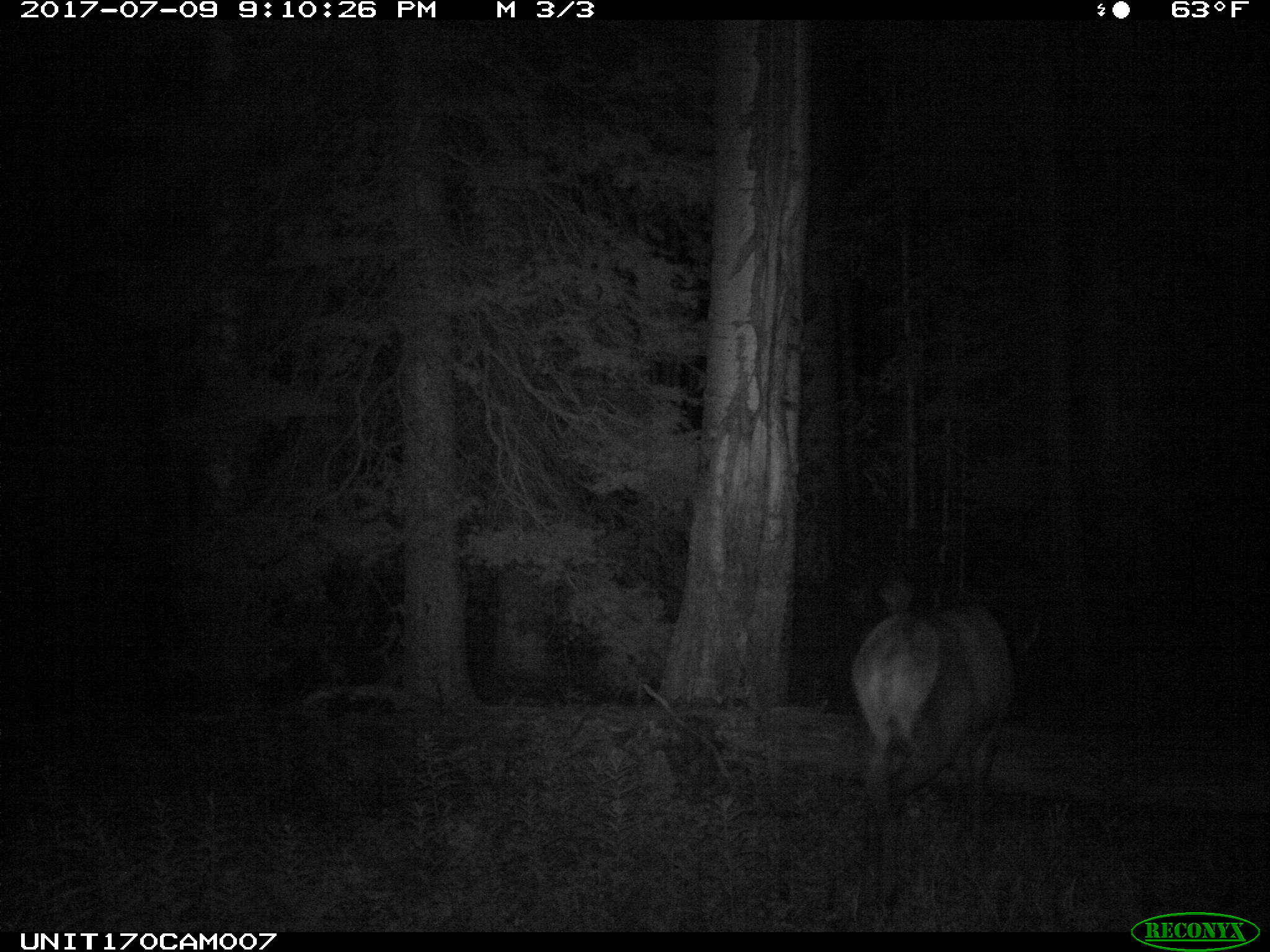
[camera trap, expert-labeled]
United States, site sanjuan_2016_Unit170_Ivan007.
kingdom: Animalia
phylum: Chordata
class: Mammalia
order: Artiodactyla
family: Cervidae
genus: Cervus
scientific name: Cervus elaphus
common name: red deer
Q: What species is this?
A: Cervus elaphus (red deer).